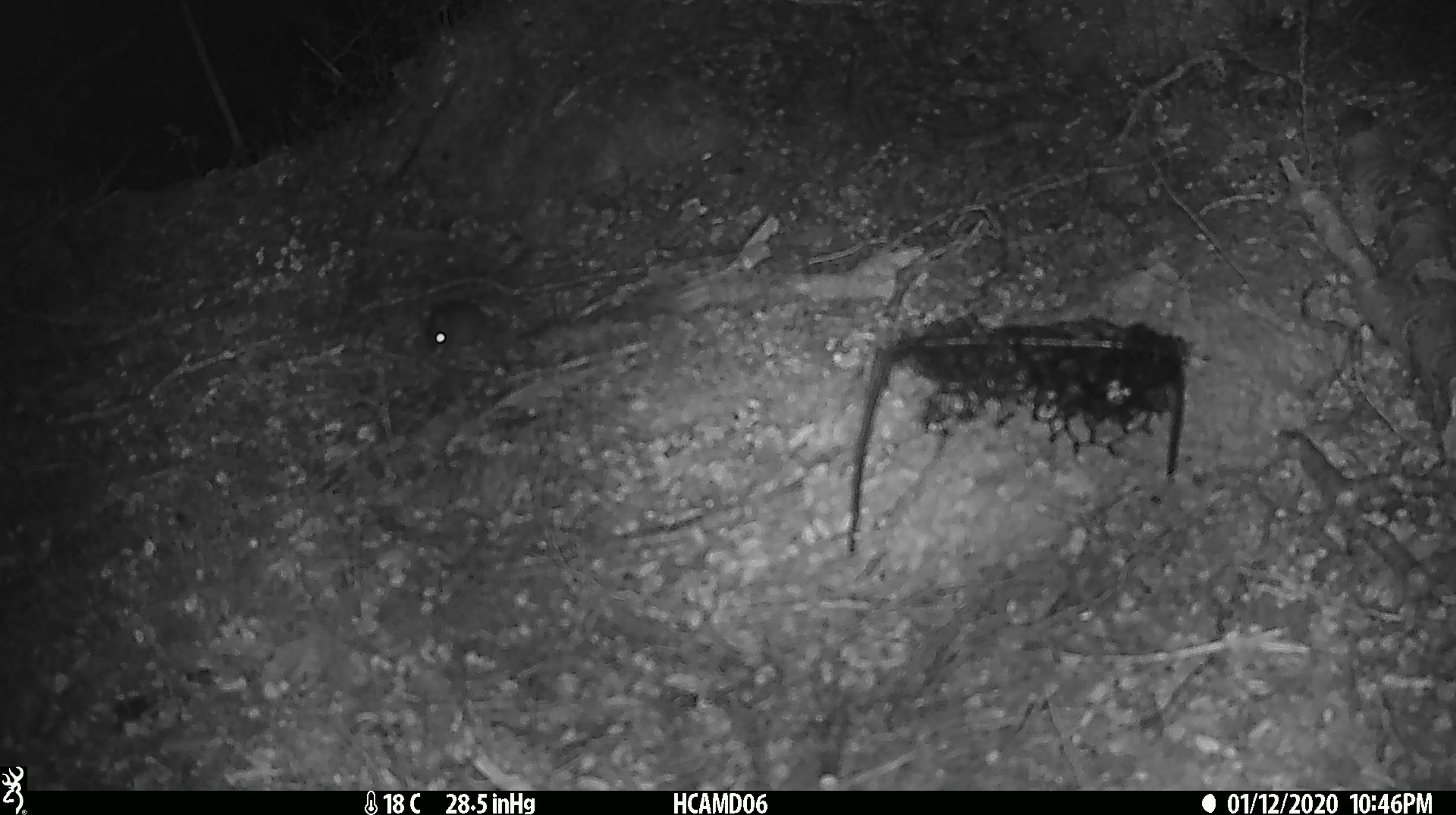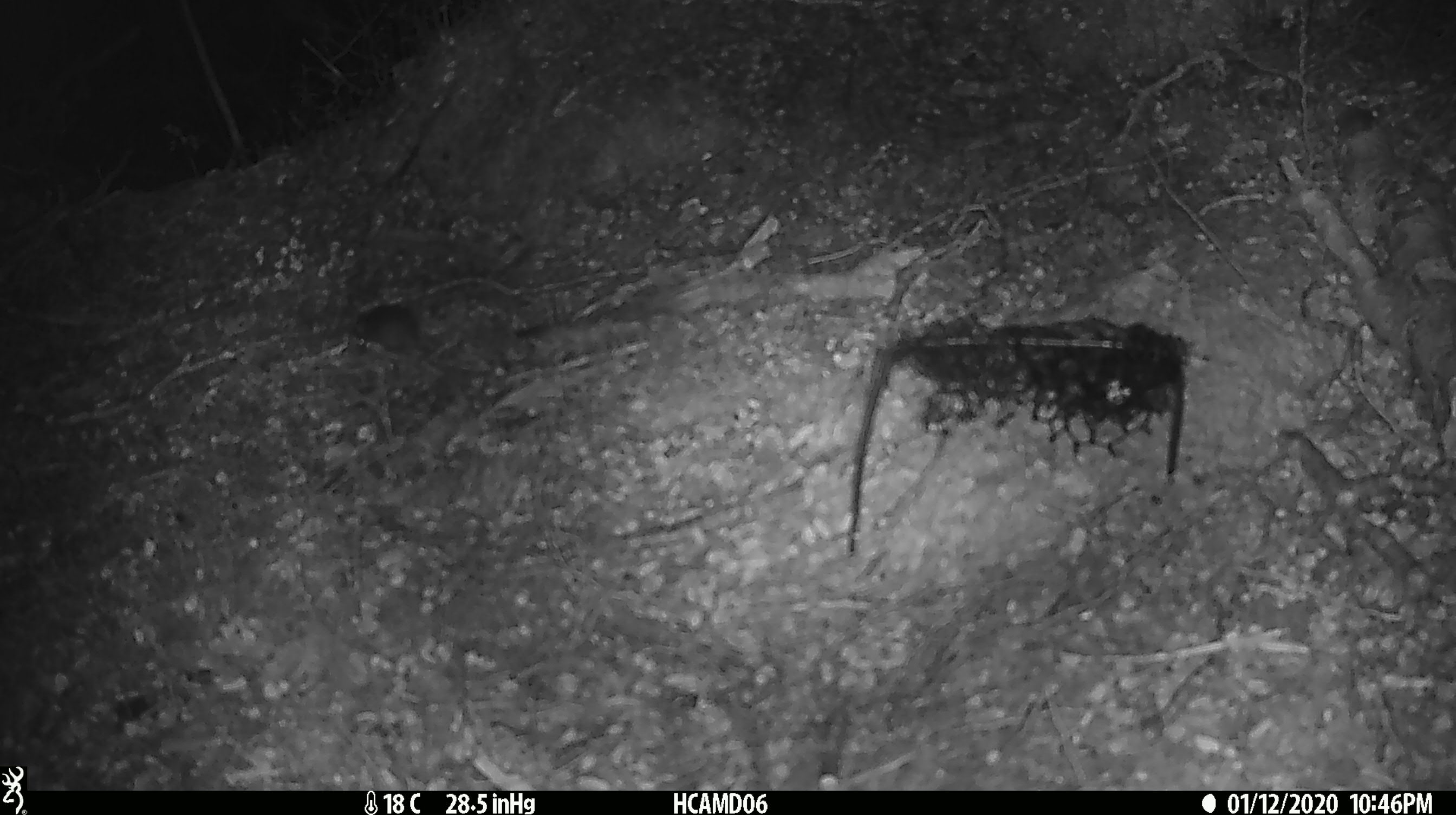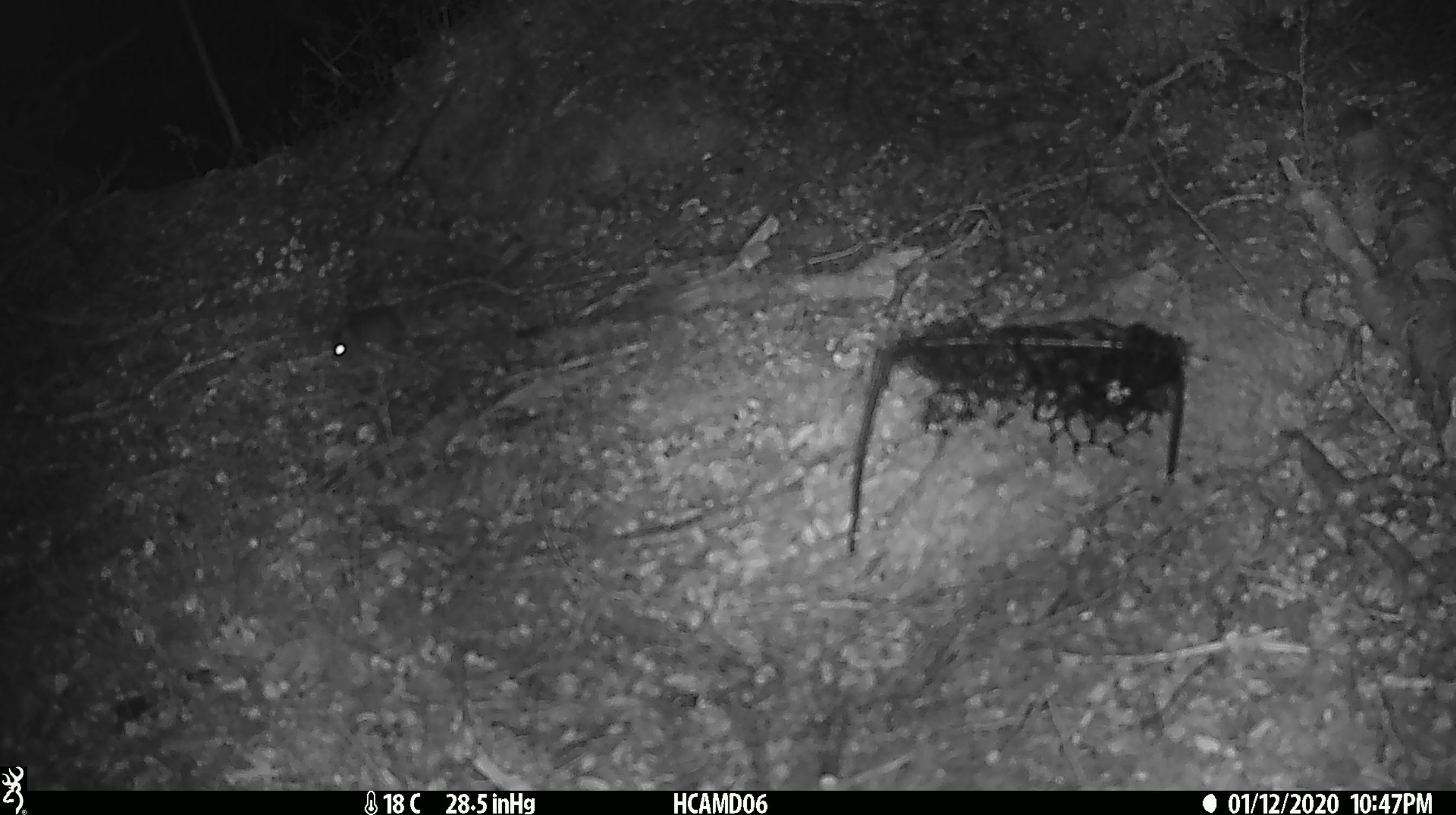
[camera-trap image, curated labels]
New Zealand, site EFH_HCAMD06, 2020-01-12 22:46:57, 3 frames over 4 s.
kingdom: Animalia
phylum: Chordata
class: Mammalia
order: Rodentia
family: Muridae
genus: Mus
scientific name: Mus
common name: mouse